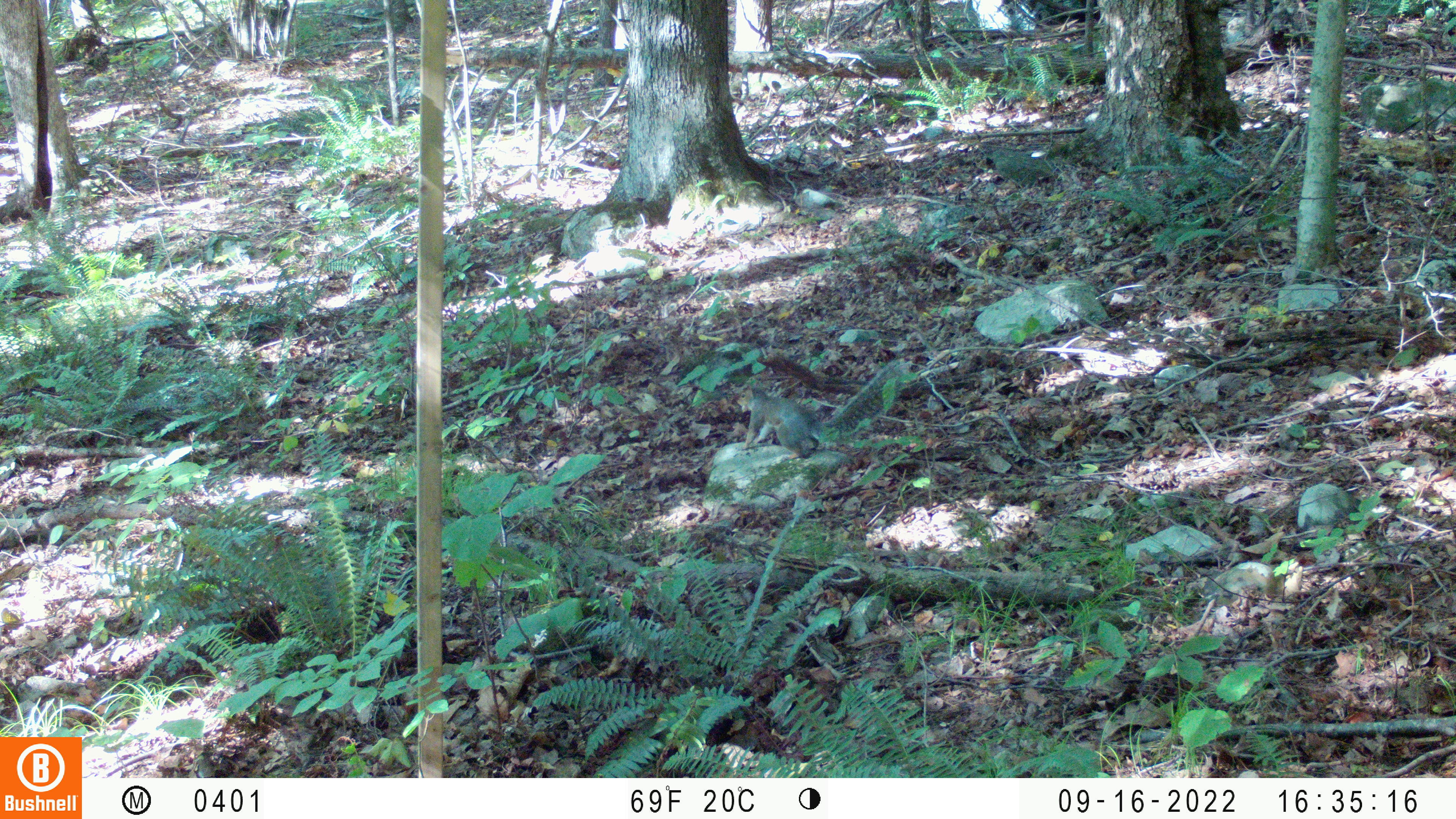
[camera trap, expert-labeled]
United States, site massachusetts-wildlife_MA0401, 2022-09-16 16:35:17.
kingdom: Animalia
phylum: Chordata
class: Mammalia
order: Rodentia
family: Sciuridae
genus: Sciurus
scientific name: Sciurus carolinensis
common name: gray squirrel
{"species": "gray squirrel (Sciurus carolinensis)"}